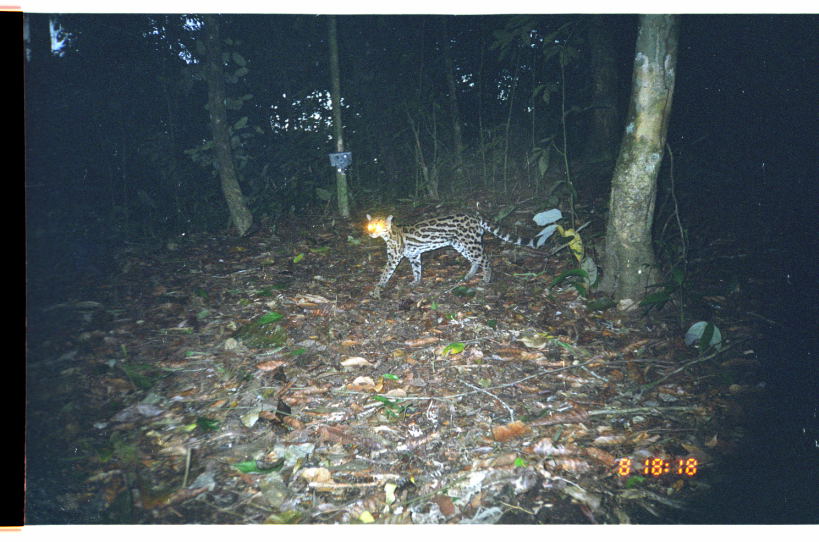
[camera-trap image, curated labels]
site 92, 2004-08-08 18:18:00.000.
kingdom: Animalia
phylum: Chordata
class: Mammalia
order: Carnivora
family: Felidae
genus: Leopardus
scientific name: Leopardus wiedii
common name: margay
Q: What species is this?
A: Leopardus wiedii (margay).